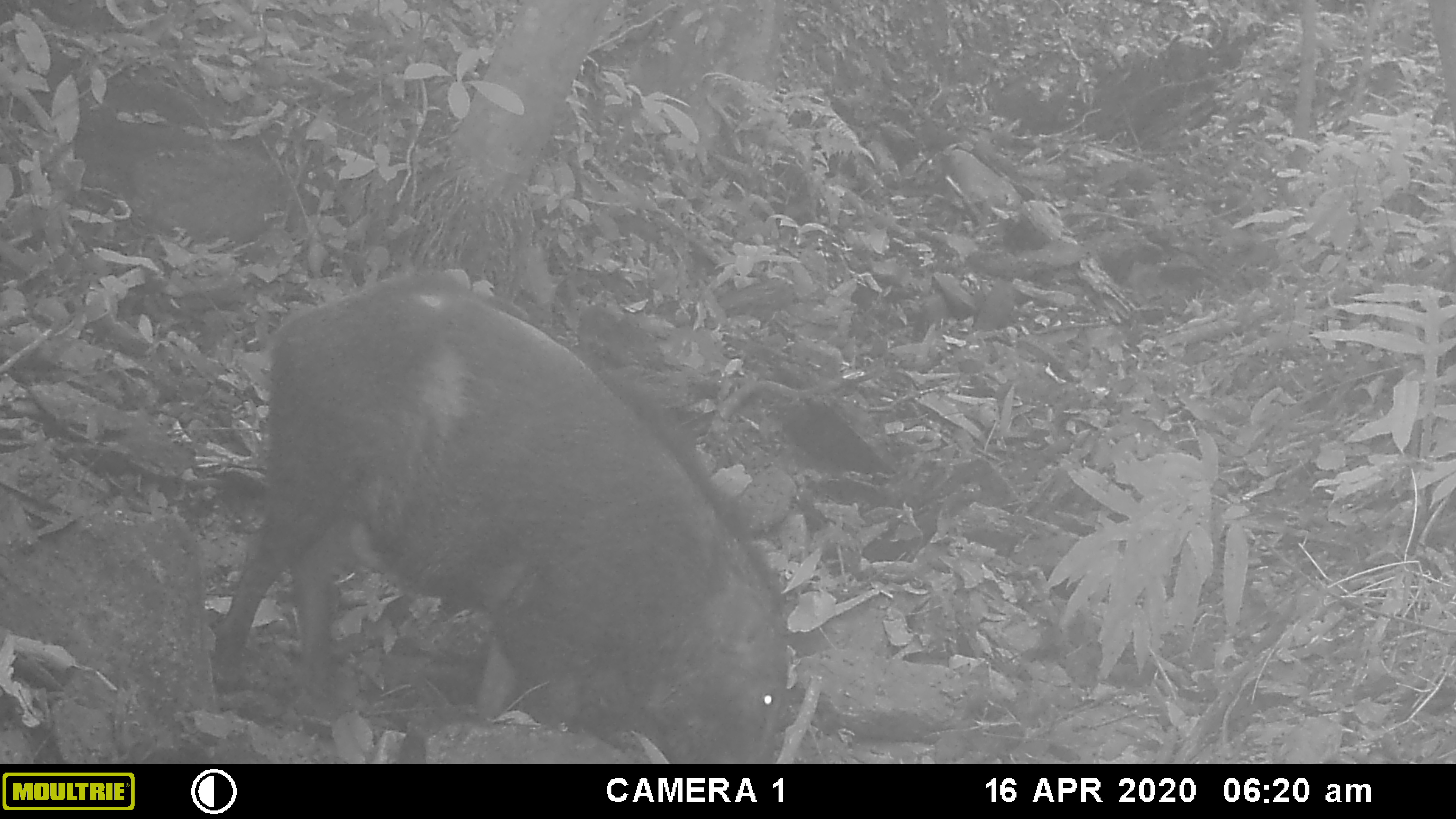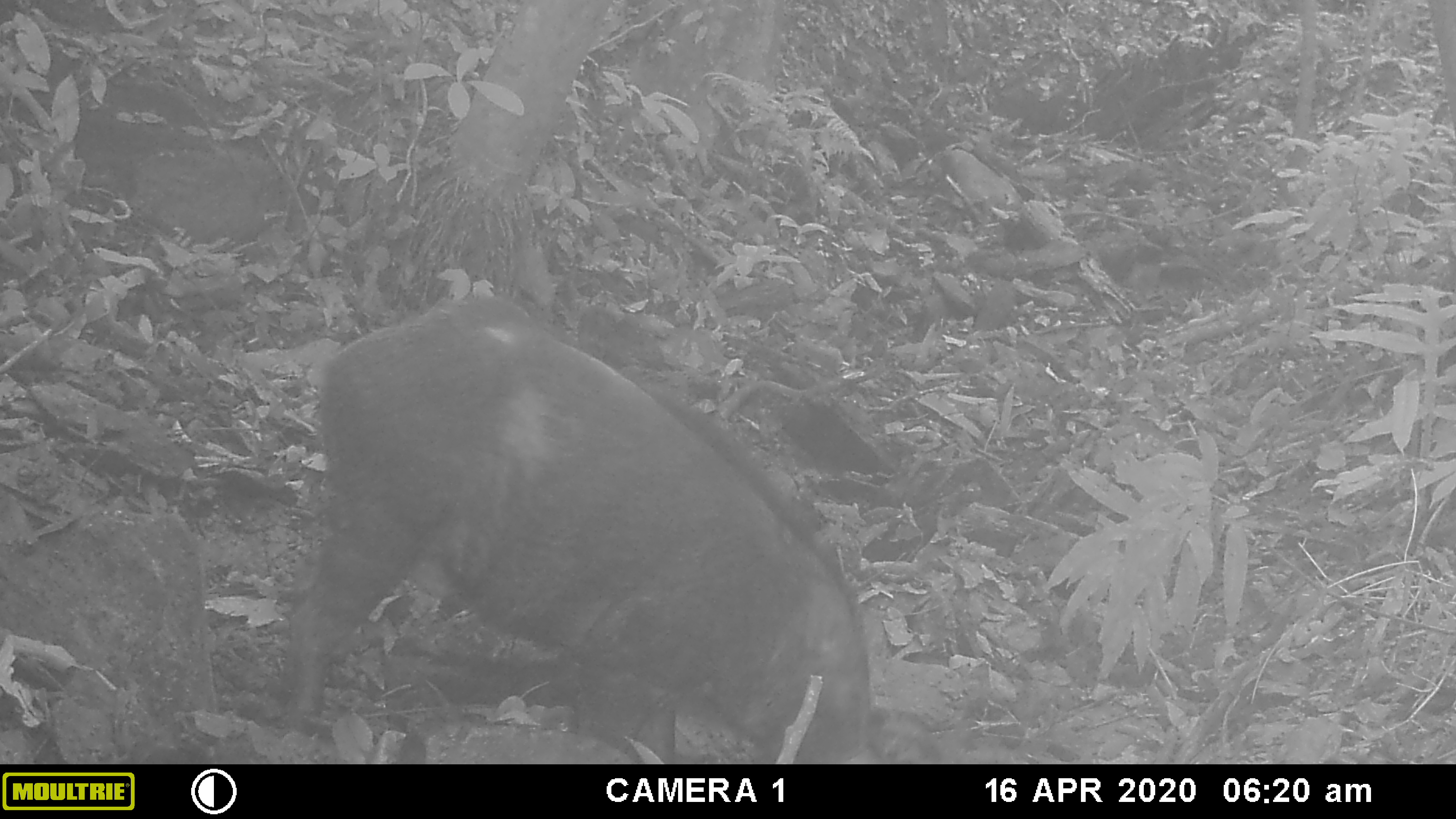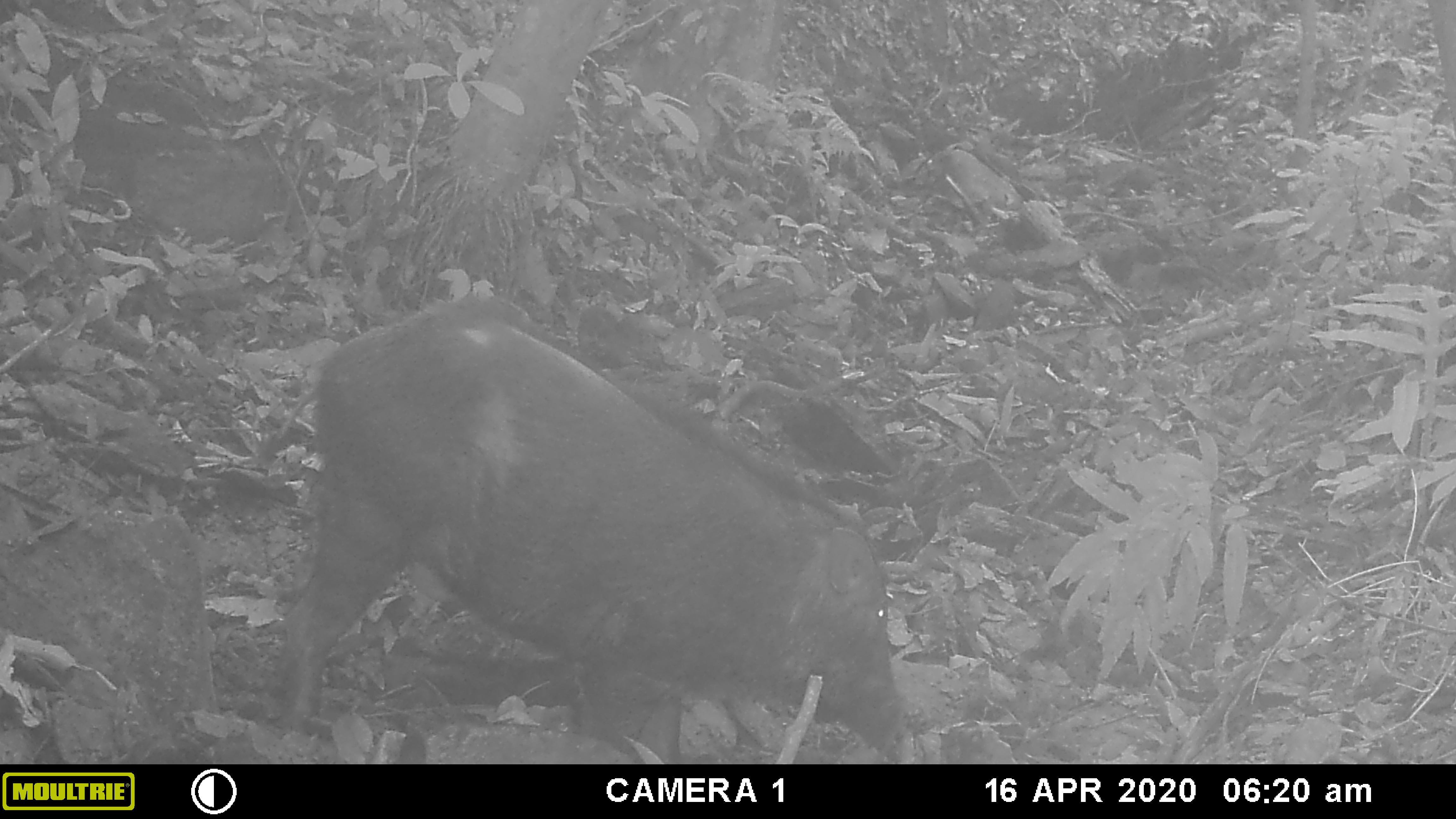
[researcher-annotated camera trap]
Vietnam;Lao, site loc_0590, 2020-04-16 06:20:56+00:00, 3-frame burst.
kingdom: Animalia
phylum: Chordata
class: Mammalia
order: Artiodactyla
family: Suidae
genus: Sus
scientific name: Sus scrofa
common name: eurasian wild pig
Eurasian wild pig (Sus scrofa). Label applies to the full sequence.